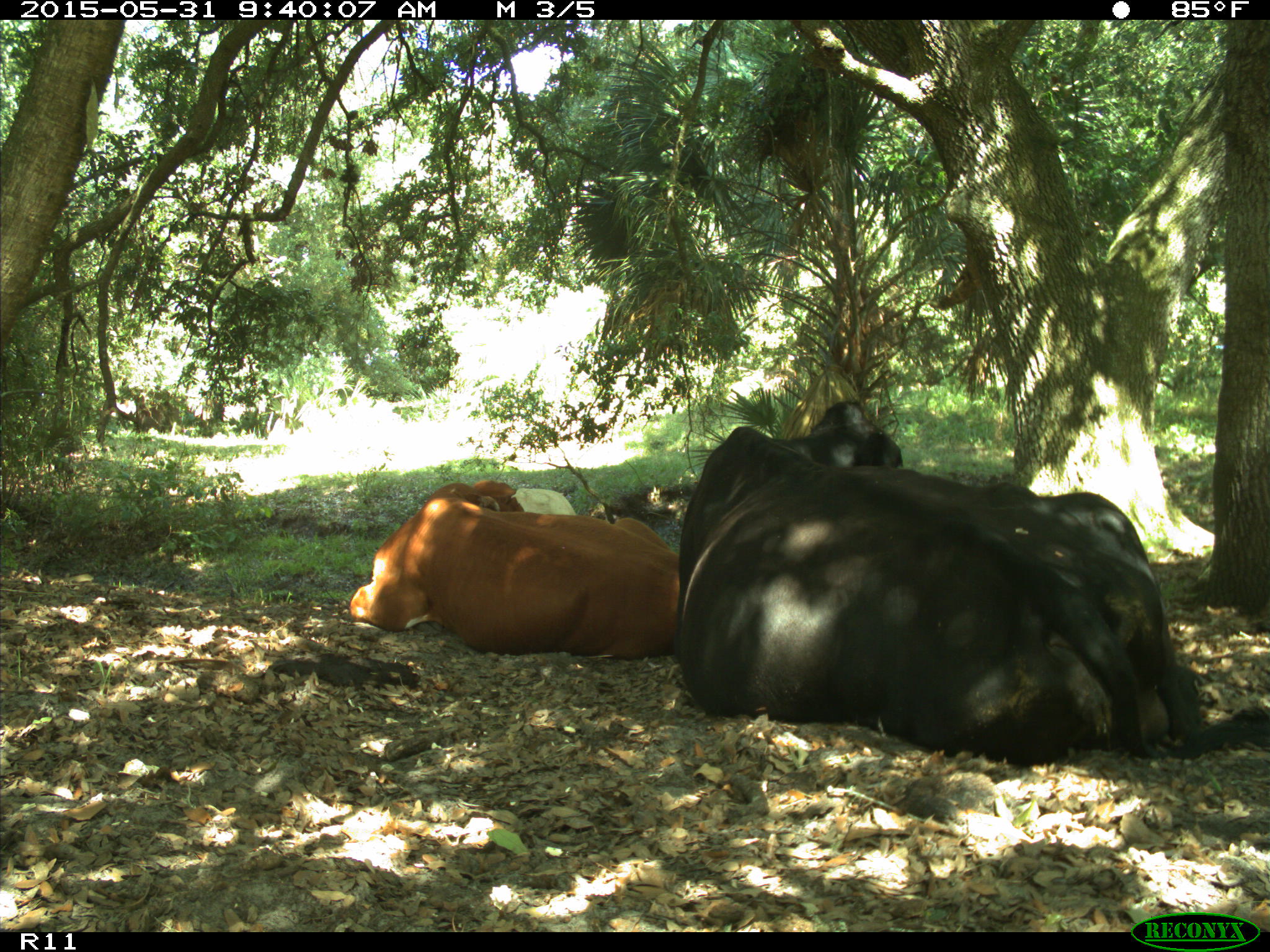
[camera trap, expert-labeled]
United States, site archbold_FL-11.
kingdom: Animalia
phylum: Chordata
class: Mammalia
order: Artiodactyla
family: Bovidae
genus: Bos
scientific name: Bos taurus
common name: domestic cow